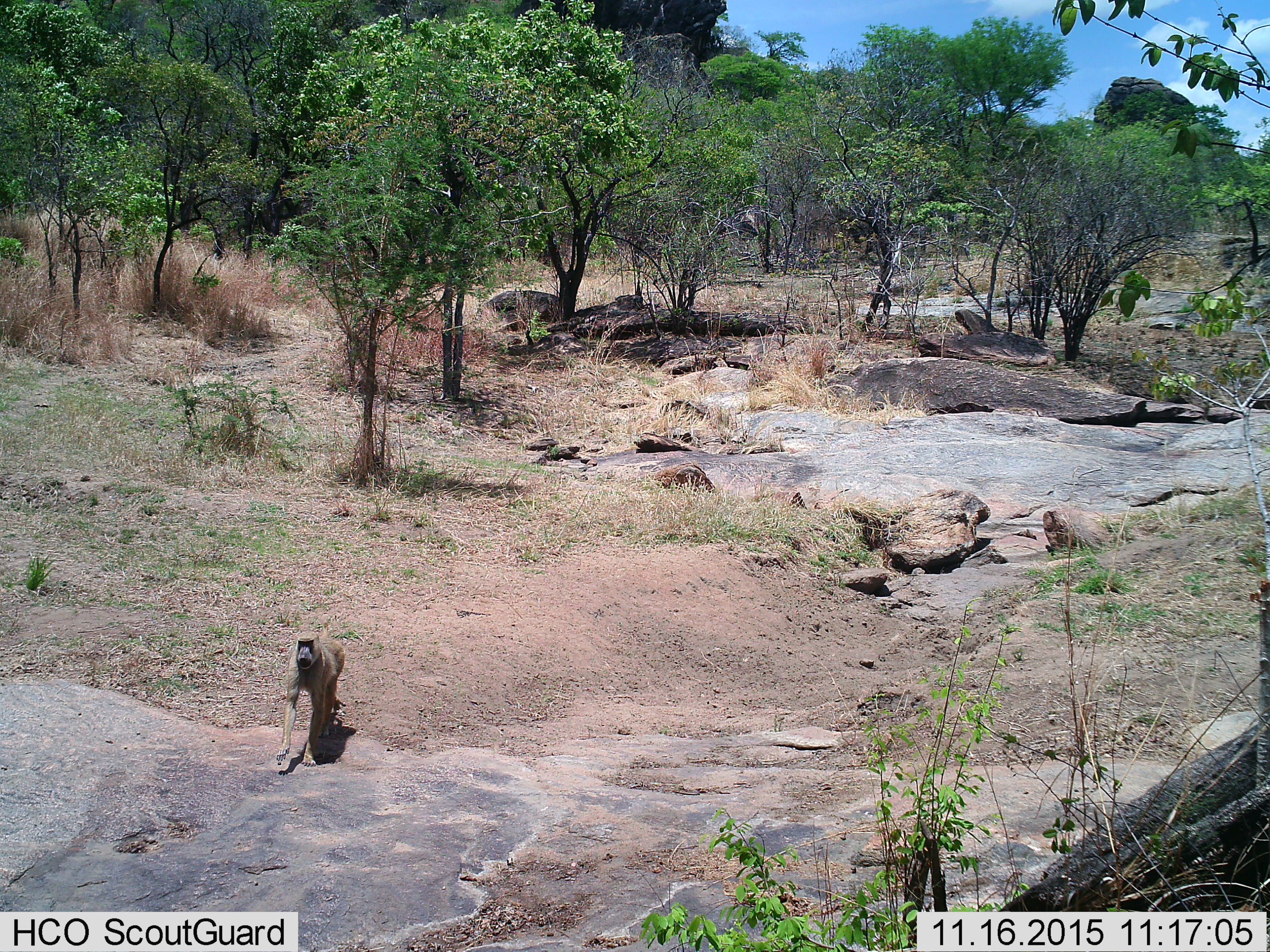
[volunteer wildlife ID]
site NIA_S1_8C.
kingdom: Animalia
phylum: Chordata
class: Mammalia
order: Primates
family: Cercopithecidae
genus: Papio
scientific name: Papio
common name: baboon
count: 1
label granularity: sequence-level